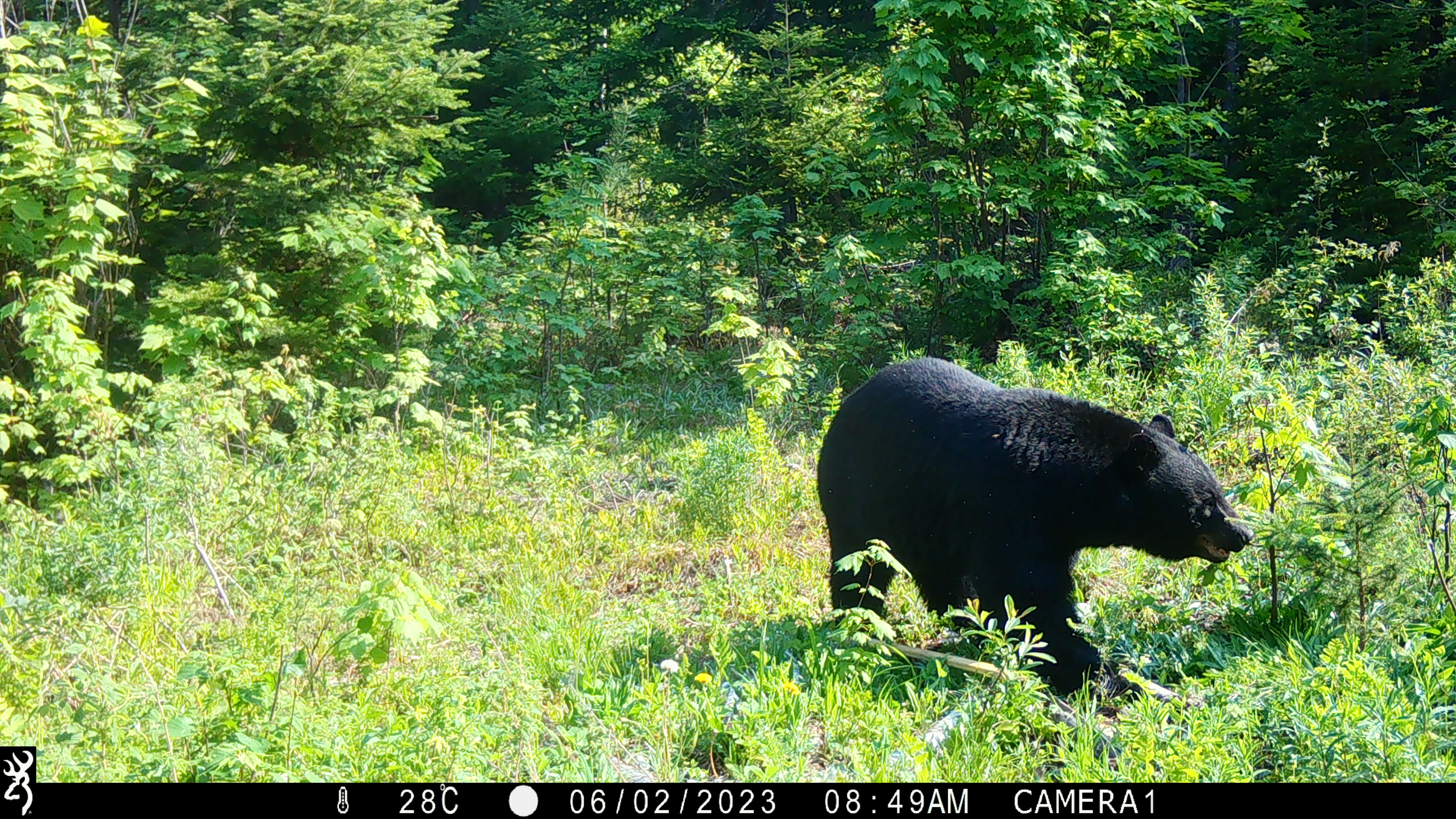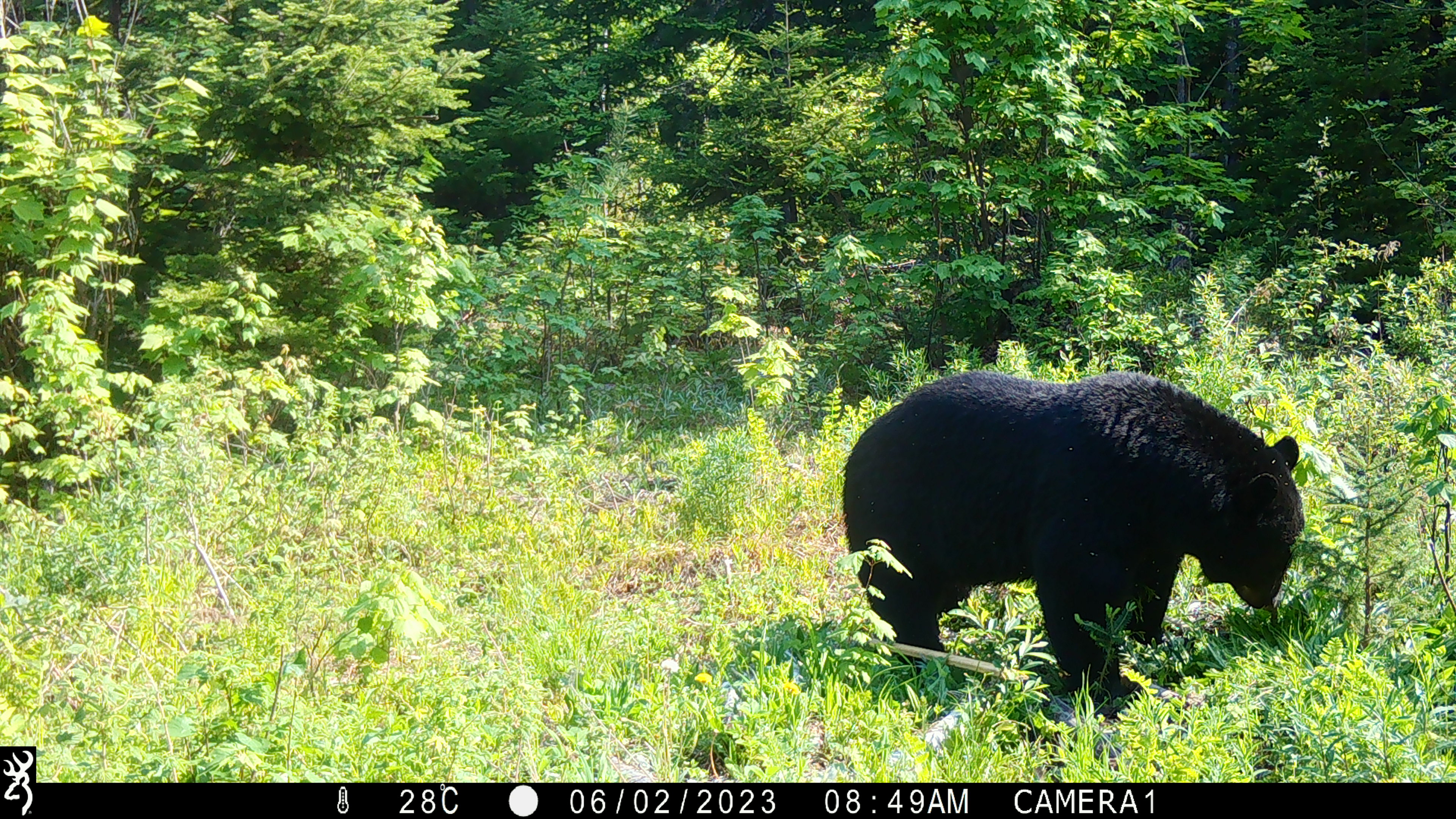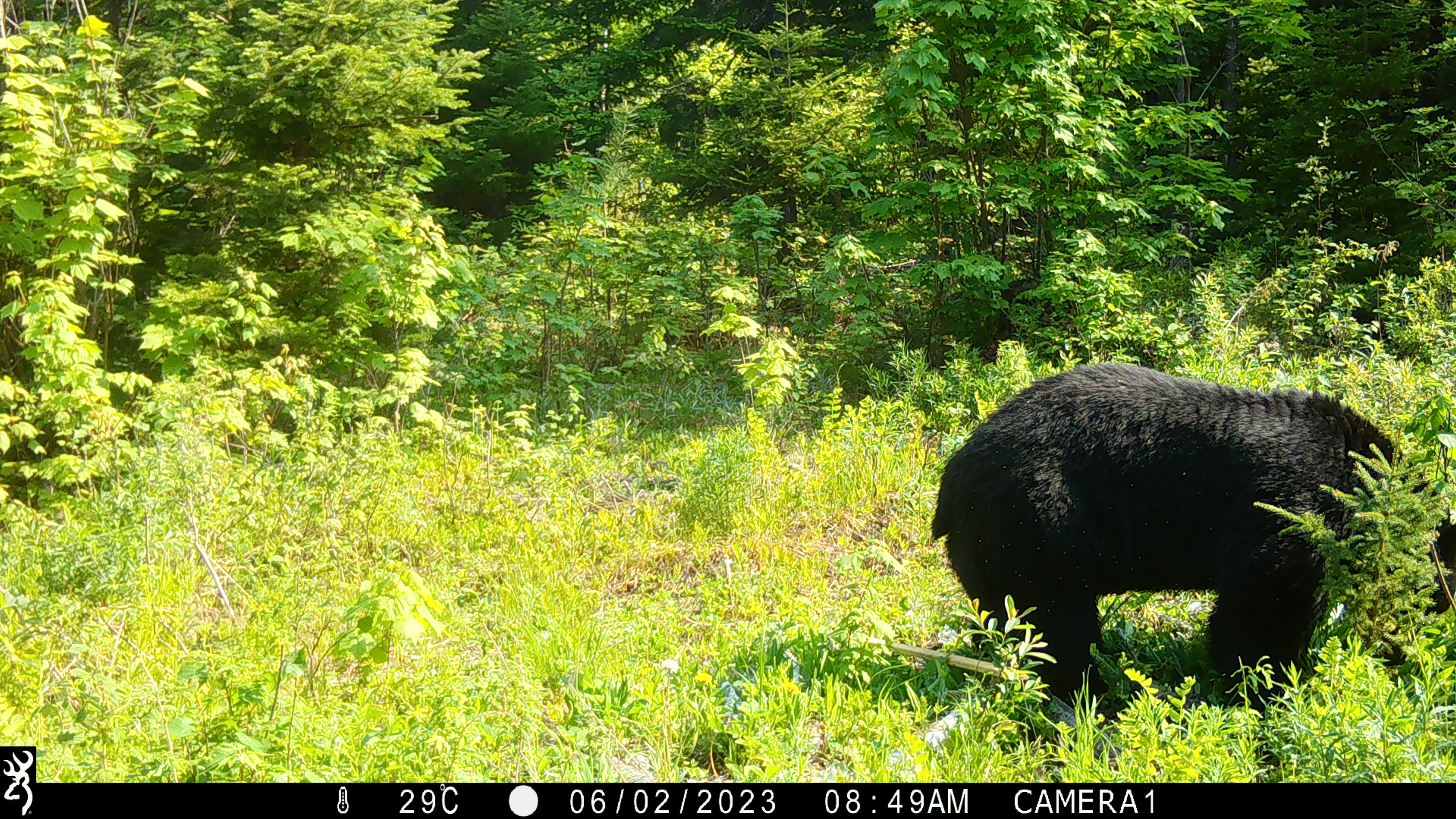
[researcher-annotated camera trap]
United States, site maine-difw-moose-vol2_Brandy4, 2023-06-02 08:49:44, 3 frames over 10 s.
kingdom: Animalia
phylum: Chordata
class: Mammalia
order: Carnivora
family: Ursidae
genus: Ursus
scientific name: Ursus americanus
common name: black bear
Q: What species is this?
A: Black bear (Ursus americanus).